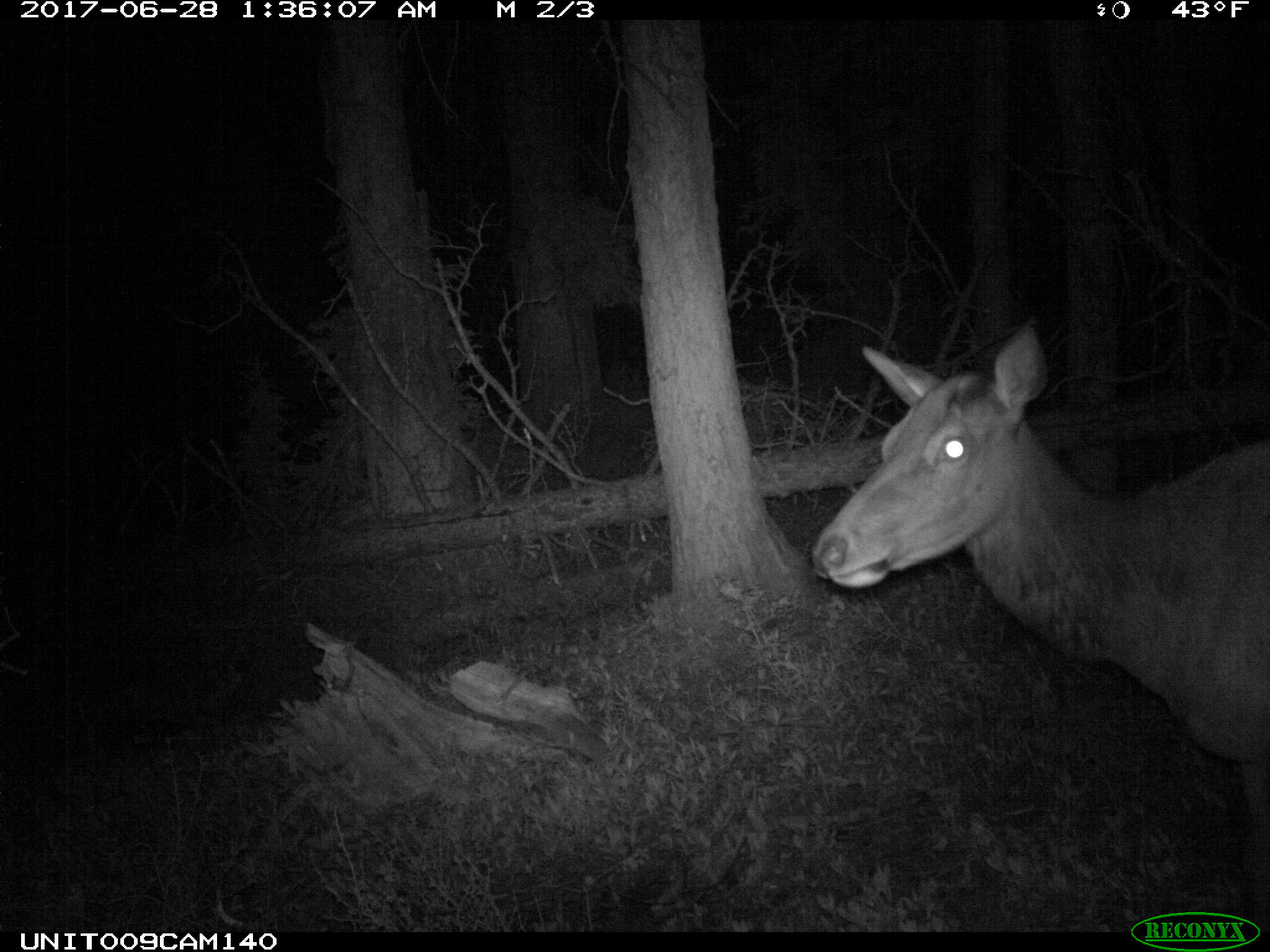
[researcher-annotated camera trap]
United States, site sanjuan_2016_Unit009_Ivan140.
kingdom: Animalia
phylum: Chordata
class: Mammalia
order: Artiodactyla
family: Cervidae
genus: Cervus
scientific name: Cervus elaphus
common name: red deer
Cervus elaphus (red deer).